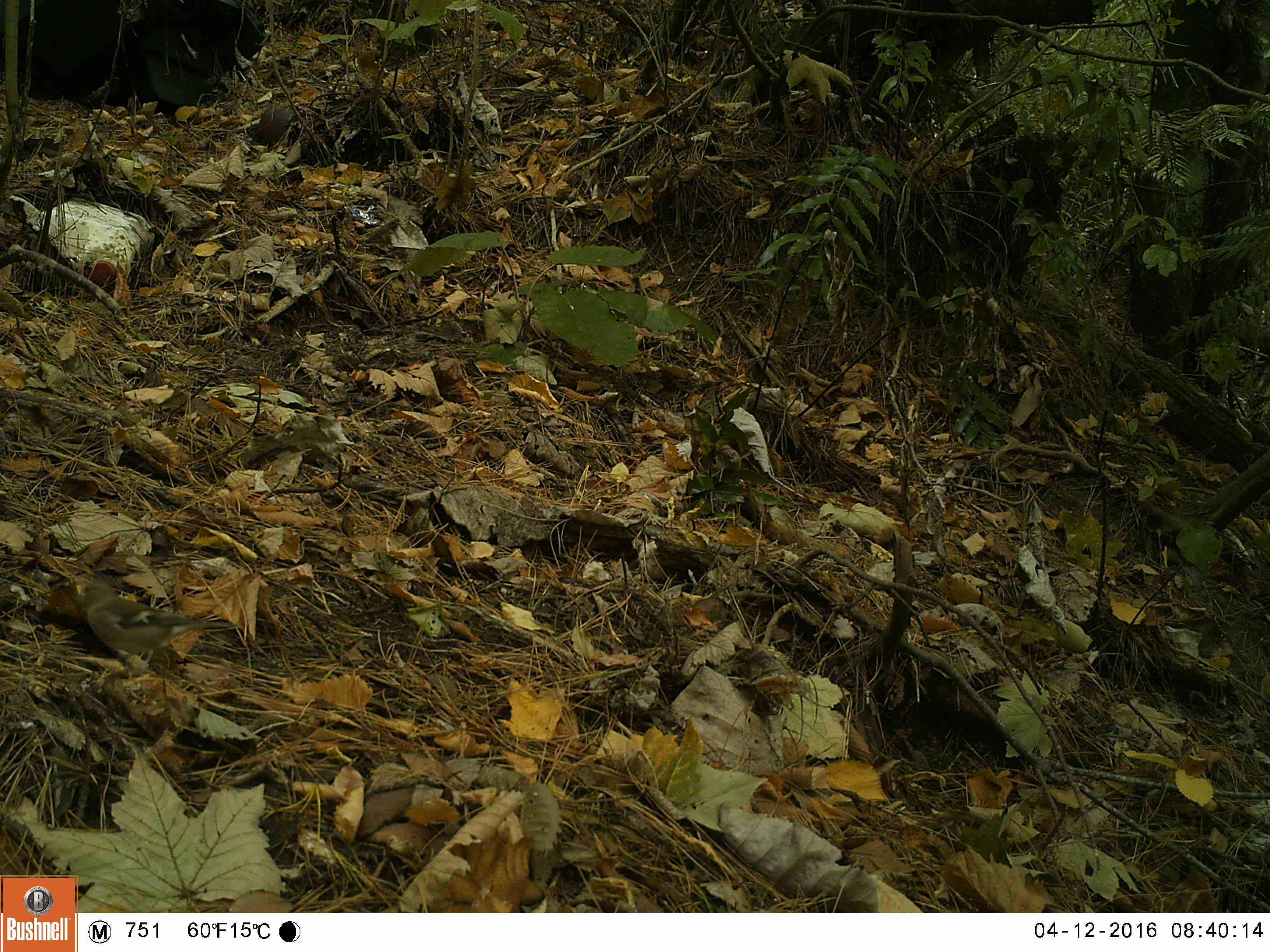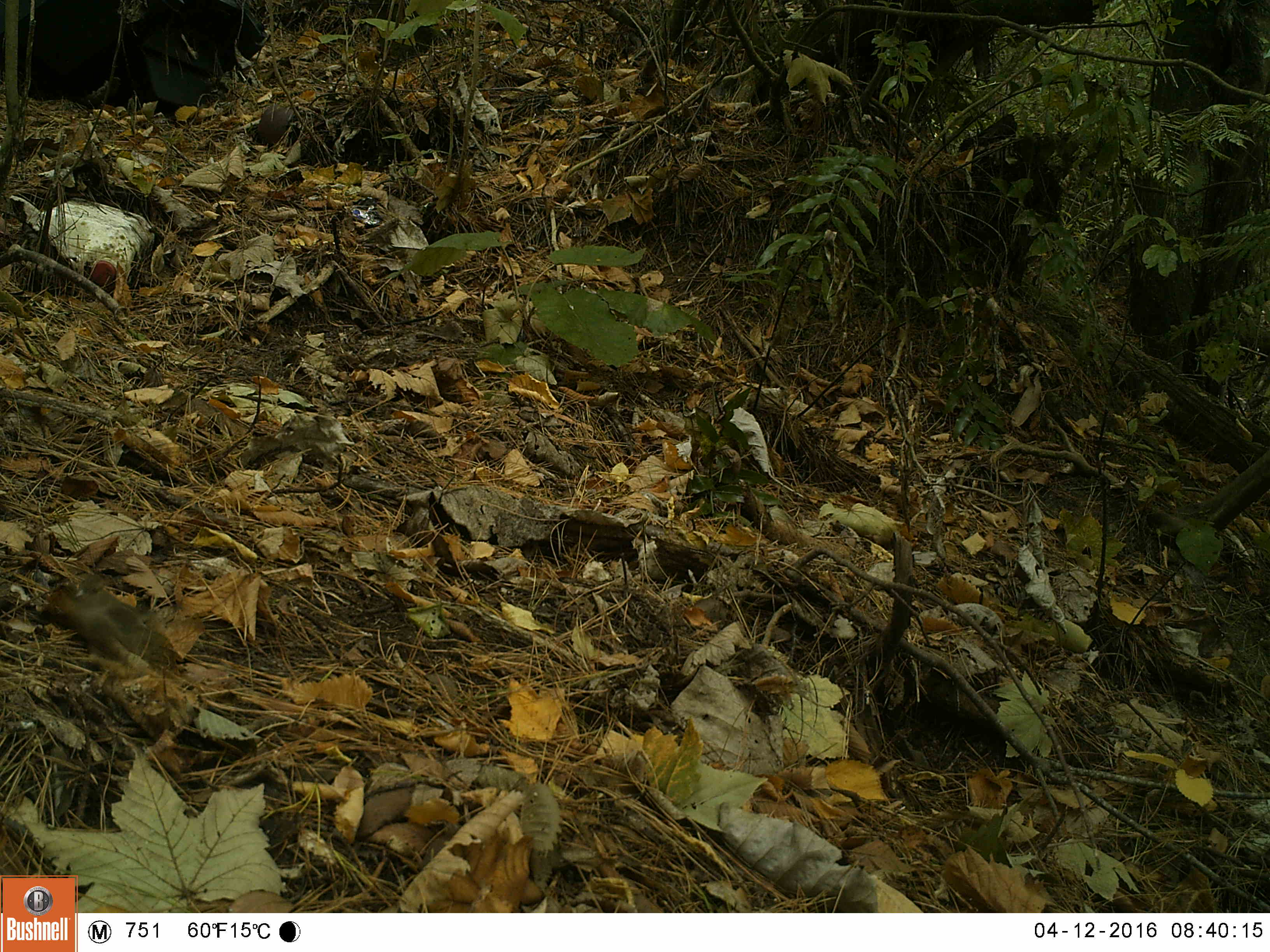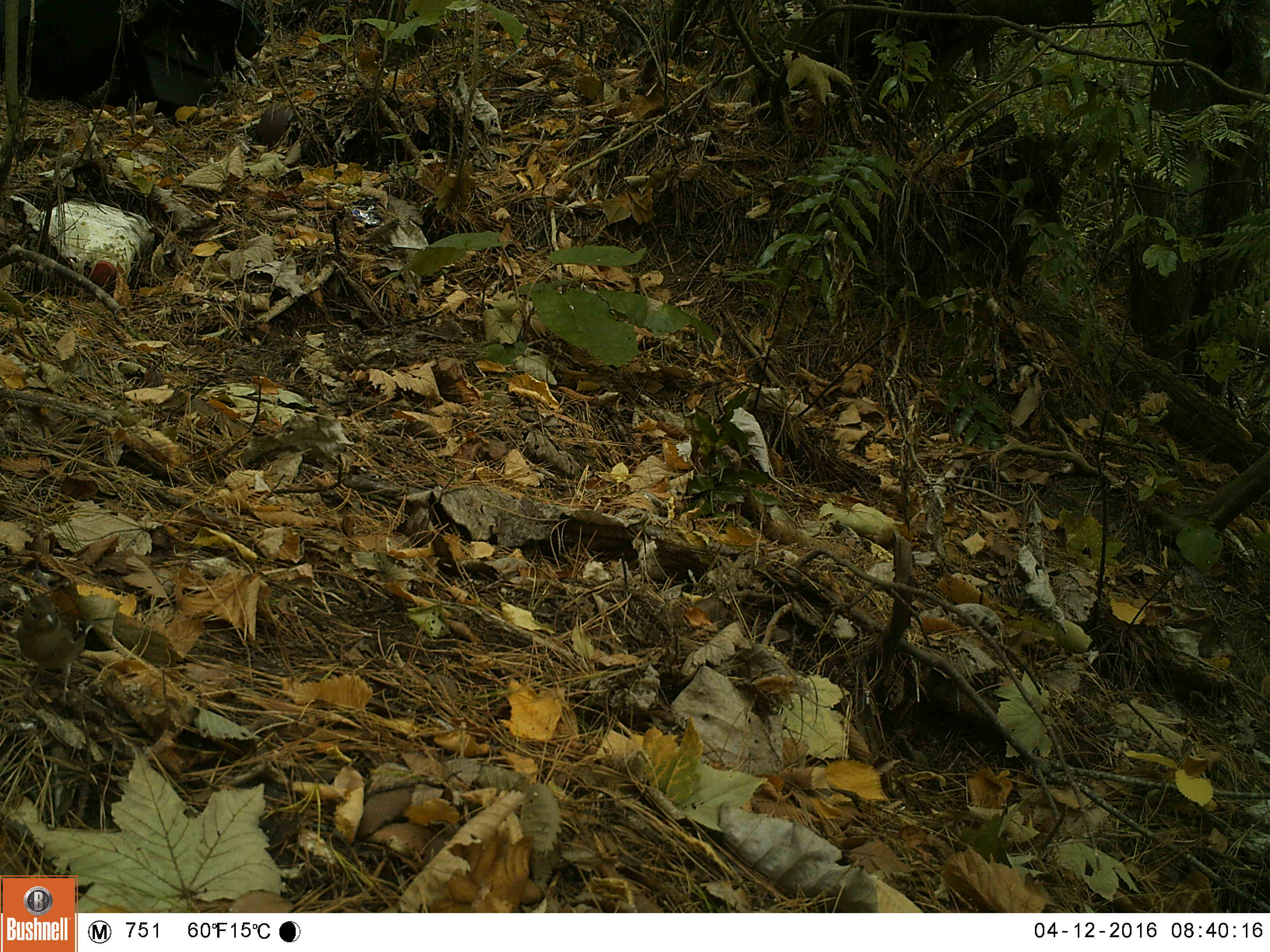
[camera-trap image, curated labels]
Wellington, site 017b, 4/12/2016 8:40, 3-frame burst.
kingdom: Animalia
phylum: Chordata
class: Aves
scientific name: Aves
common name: bird